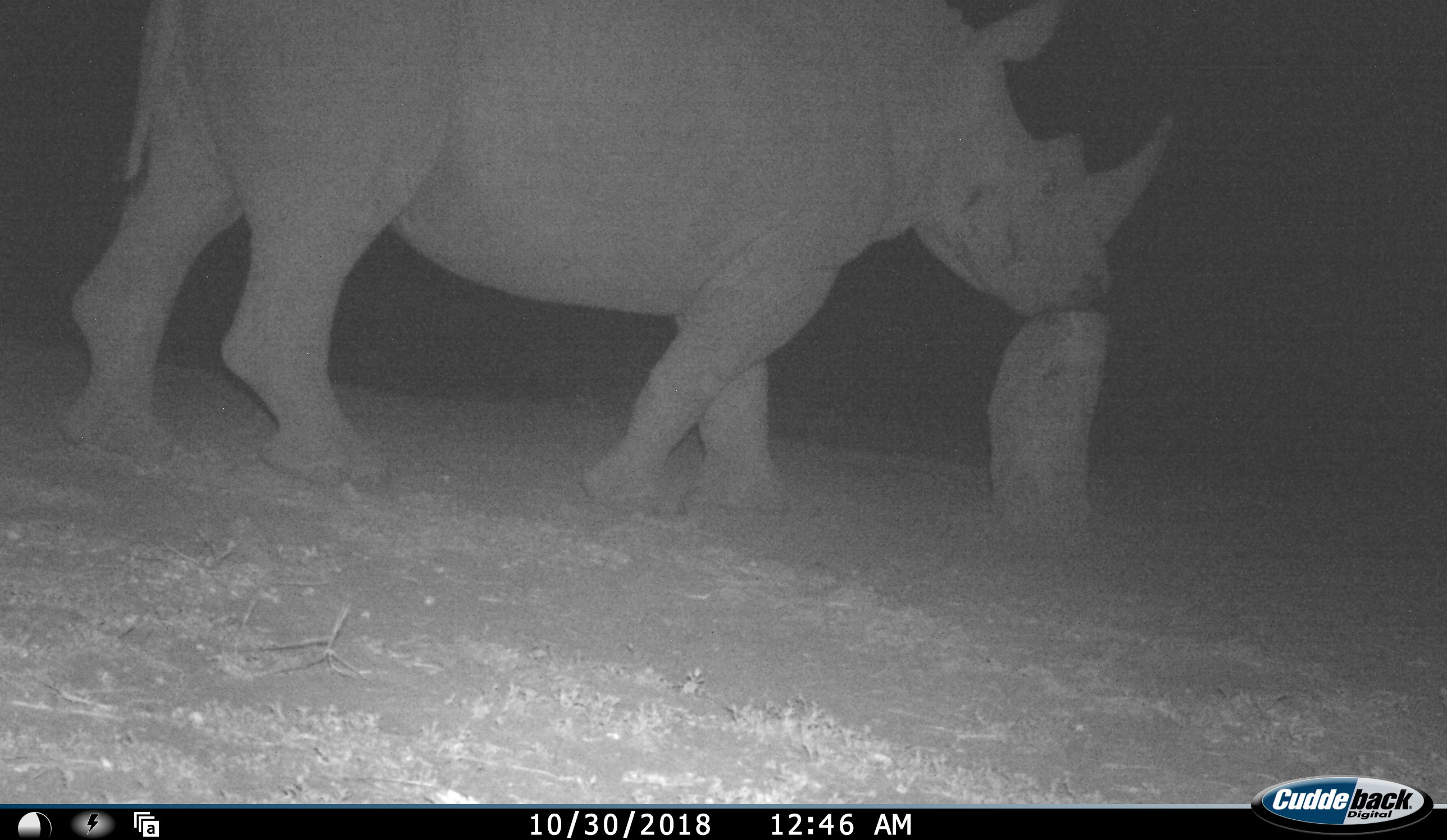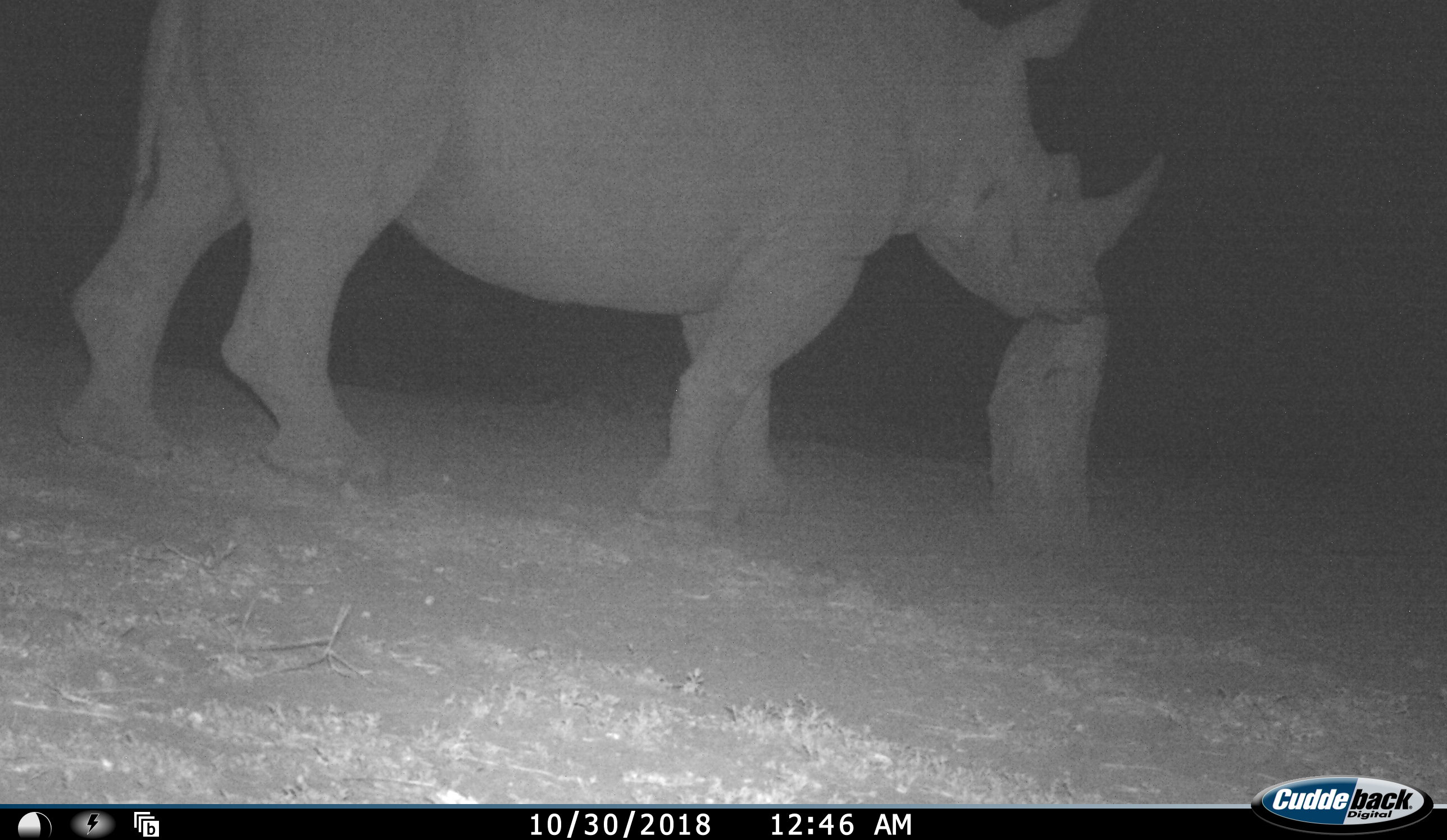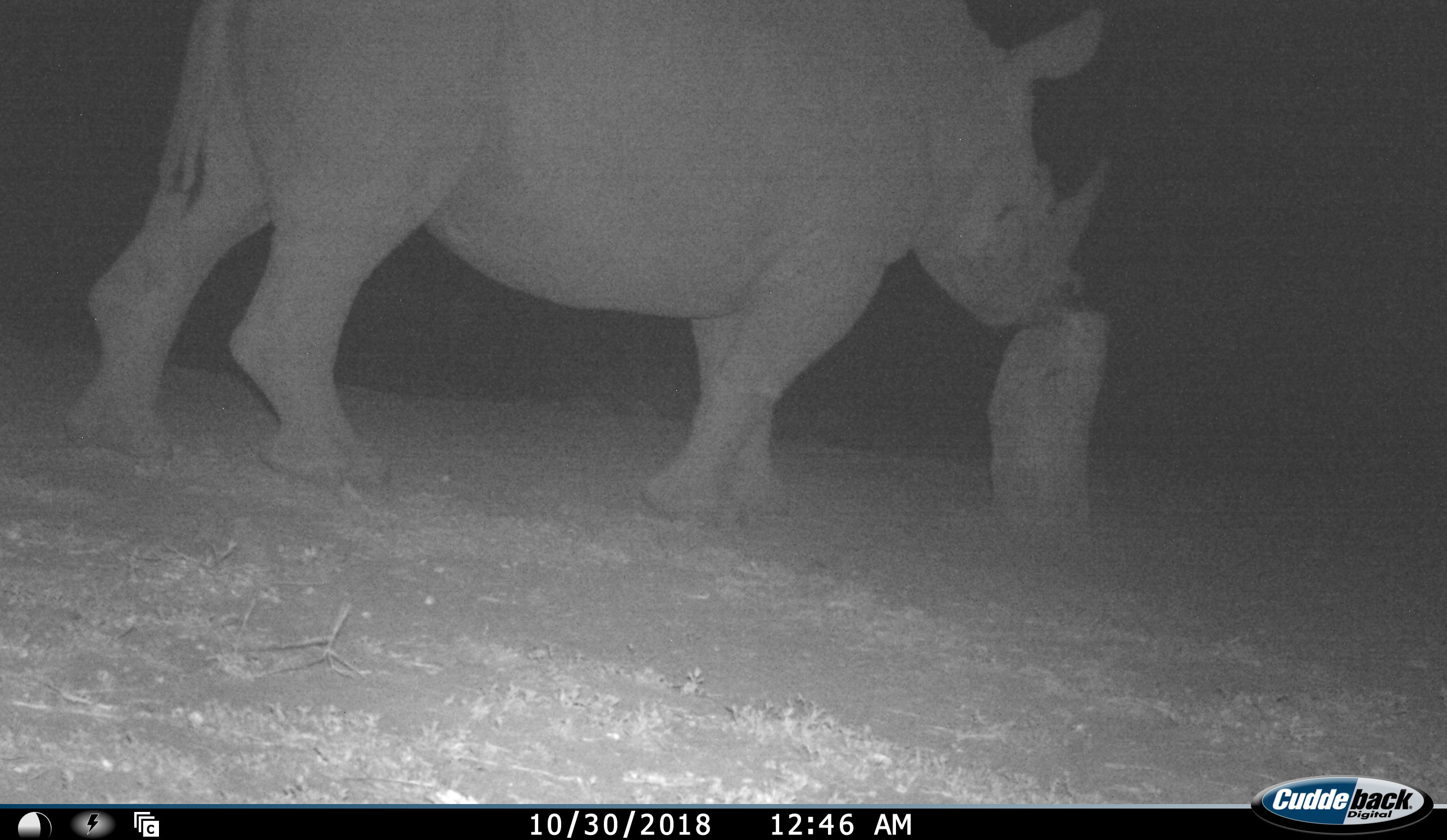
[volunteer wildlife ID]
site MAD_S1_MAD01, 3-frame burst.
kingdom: Animalia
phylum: Chordata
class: Mammalia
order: Perissodactyla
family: Rhinocerotidae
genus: Diceros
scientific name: Diceros bicornis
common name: black rhinoceros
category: rhinocerosblack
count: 1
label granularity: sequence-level